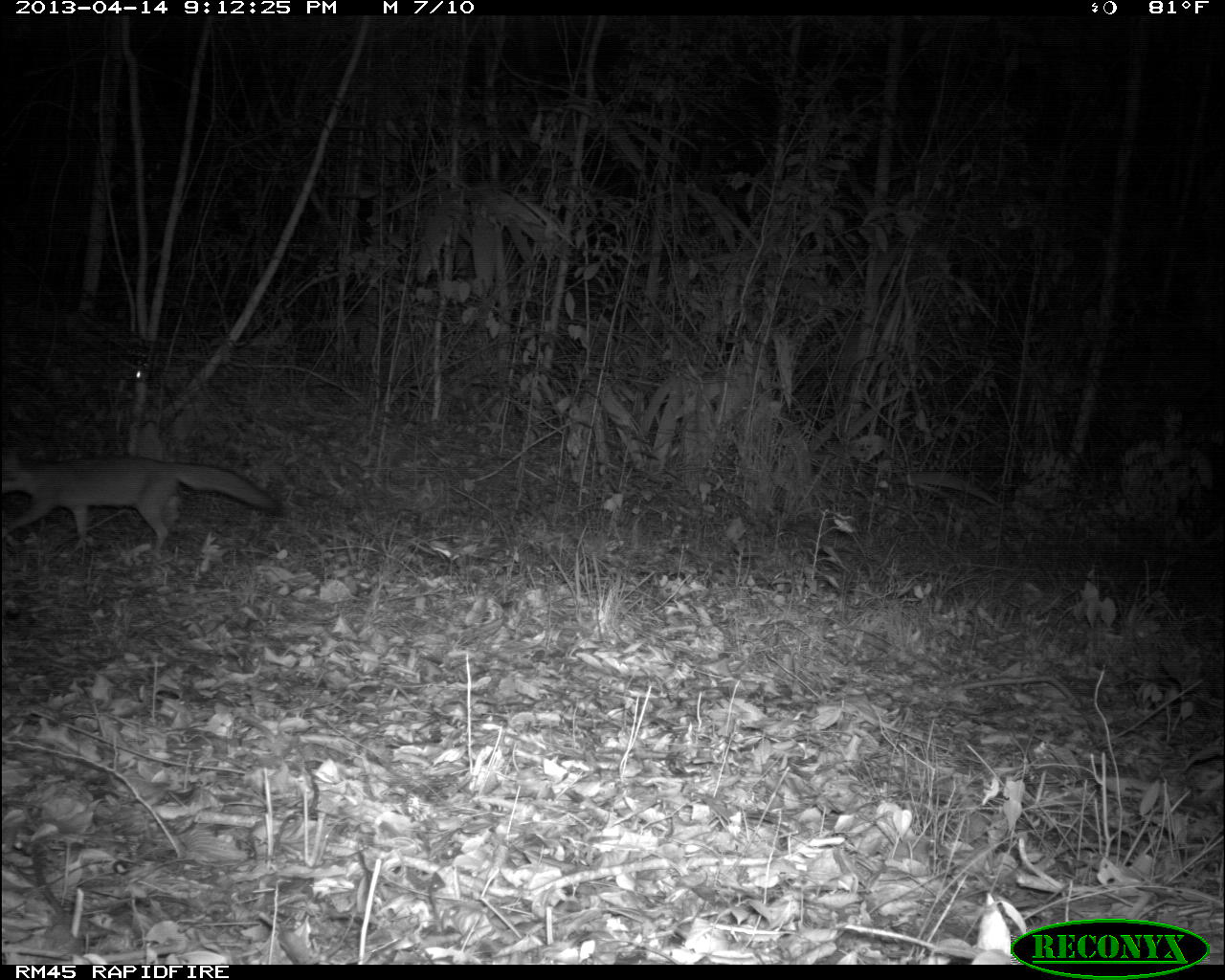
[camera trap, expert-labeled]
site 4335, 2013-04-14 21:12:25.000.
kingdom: Animalia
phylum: Chordata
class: Mammalia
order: Carnivora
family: Canidae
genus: Urocyon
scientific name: Urocyon cinereoargenteus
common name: gray fox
Urocyon cinereoargenteus (gray fox), count 1.